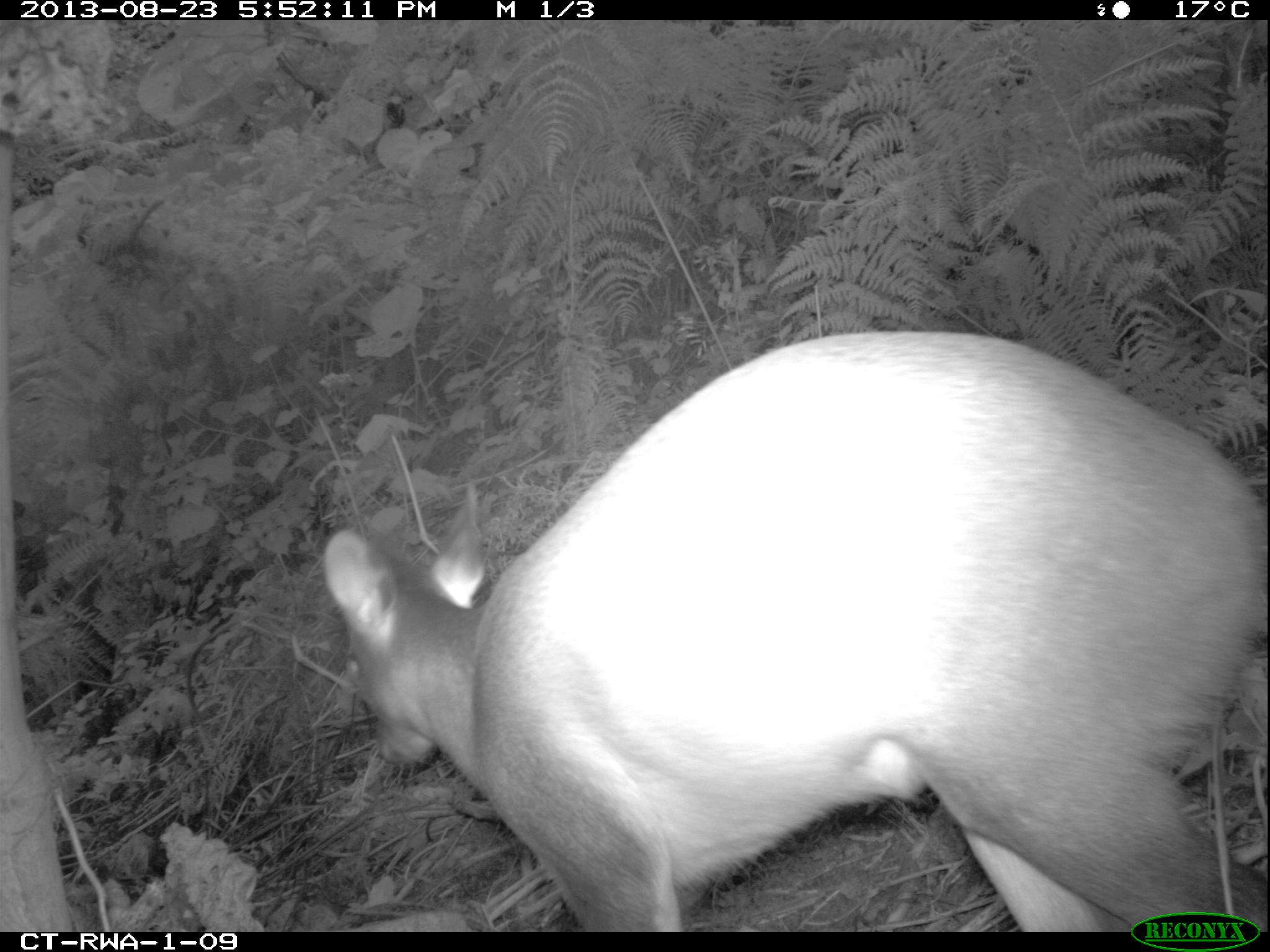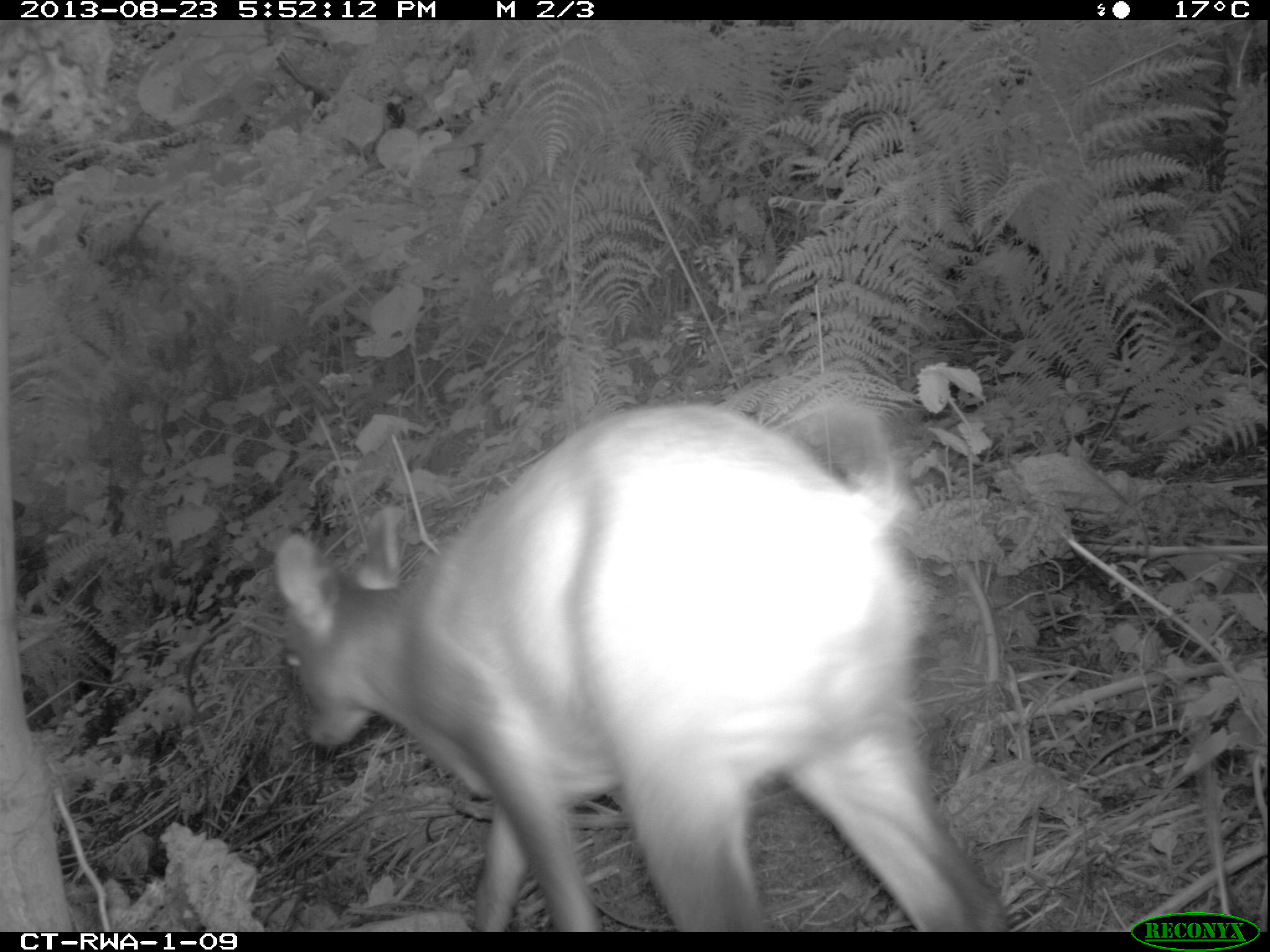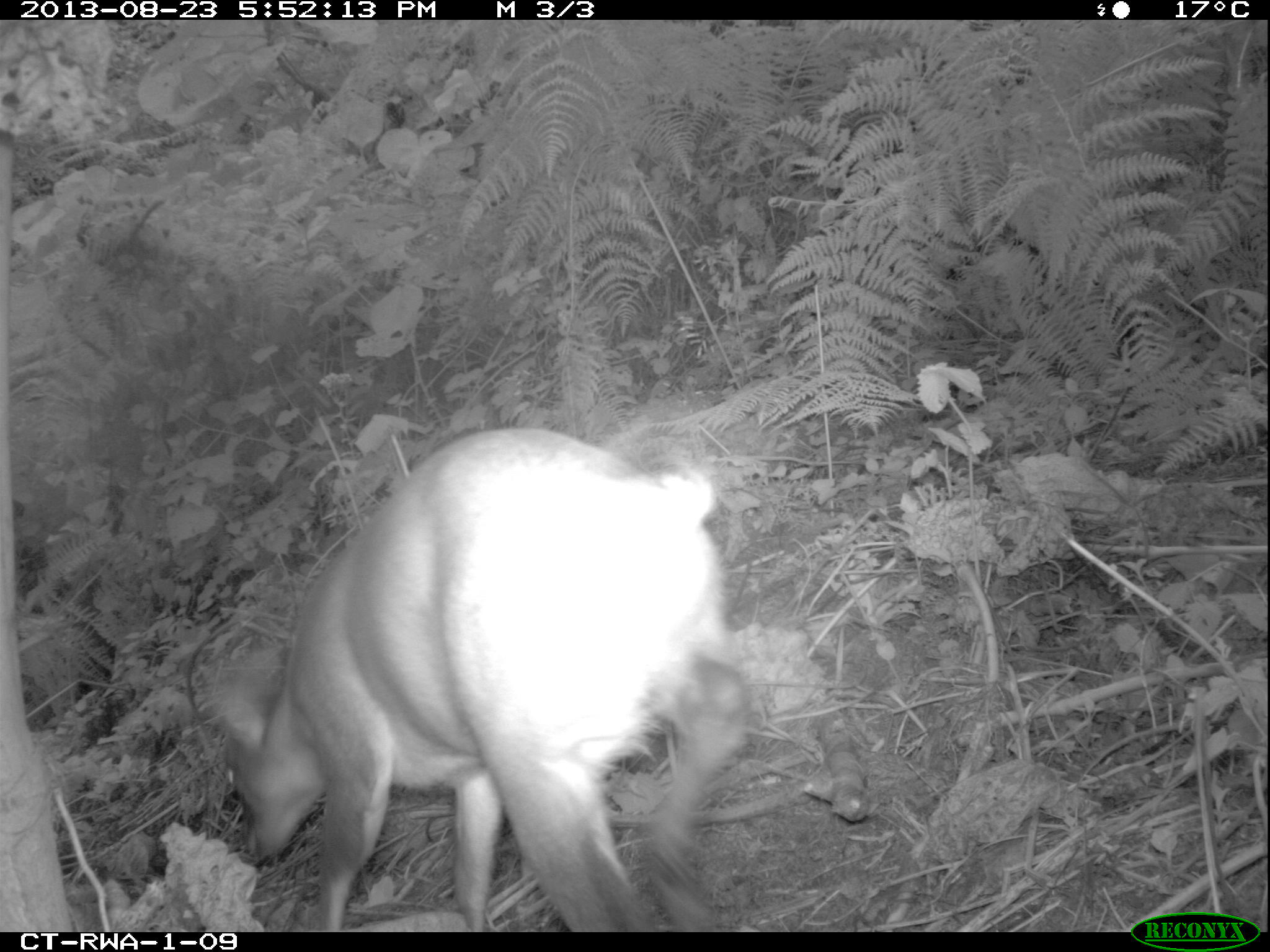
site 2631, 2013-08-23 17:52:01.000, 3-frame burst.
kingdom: Animalia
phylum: Chordata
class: Mammalia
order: Artiodactyla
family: Bovidae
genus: Cephalophus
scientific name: Cephalophus nigrifrons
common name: black-fronted duiker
Cephalophus nigrifrons (black-fronted duiker), count 1.